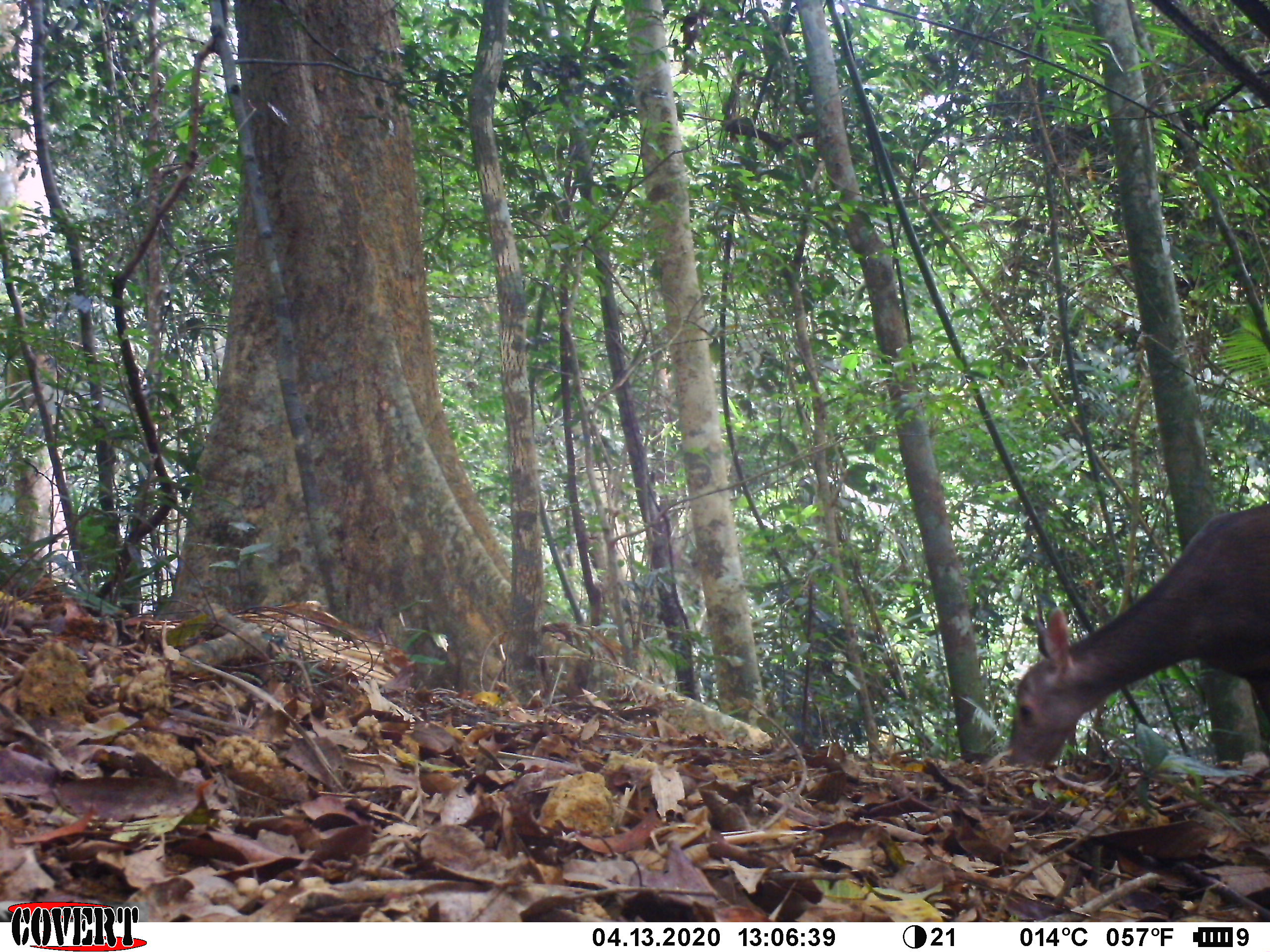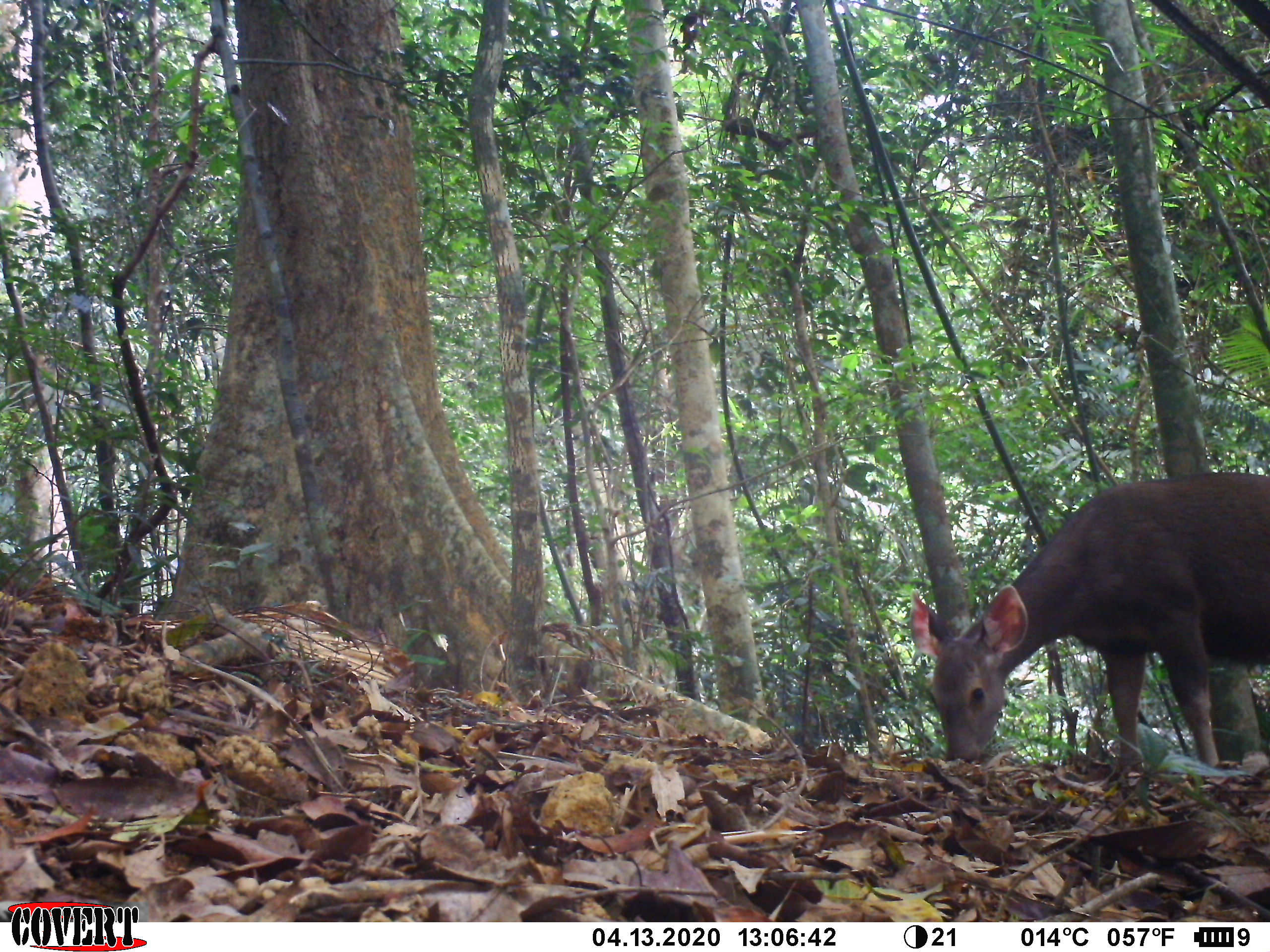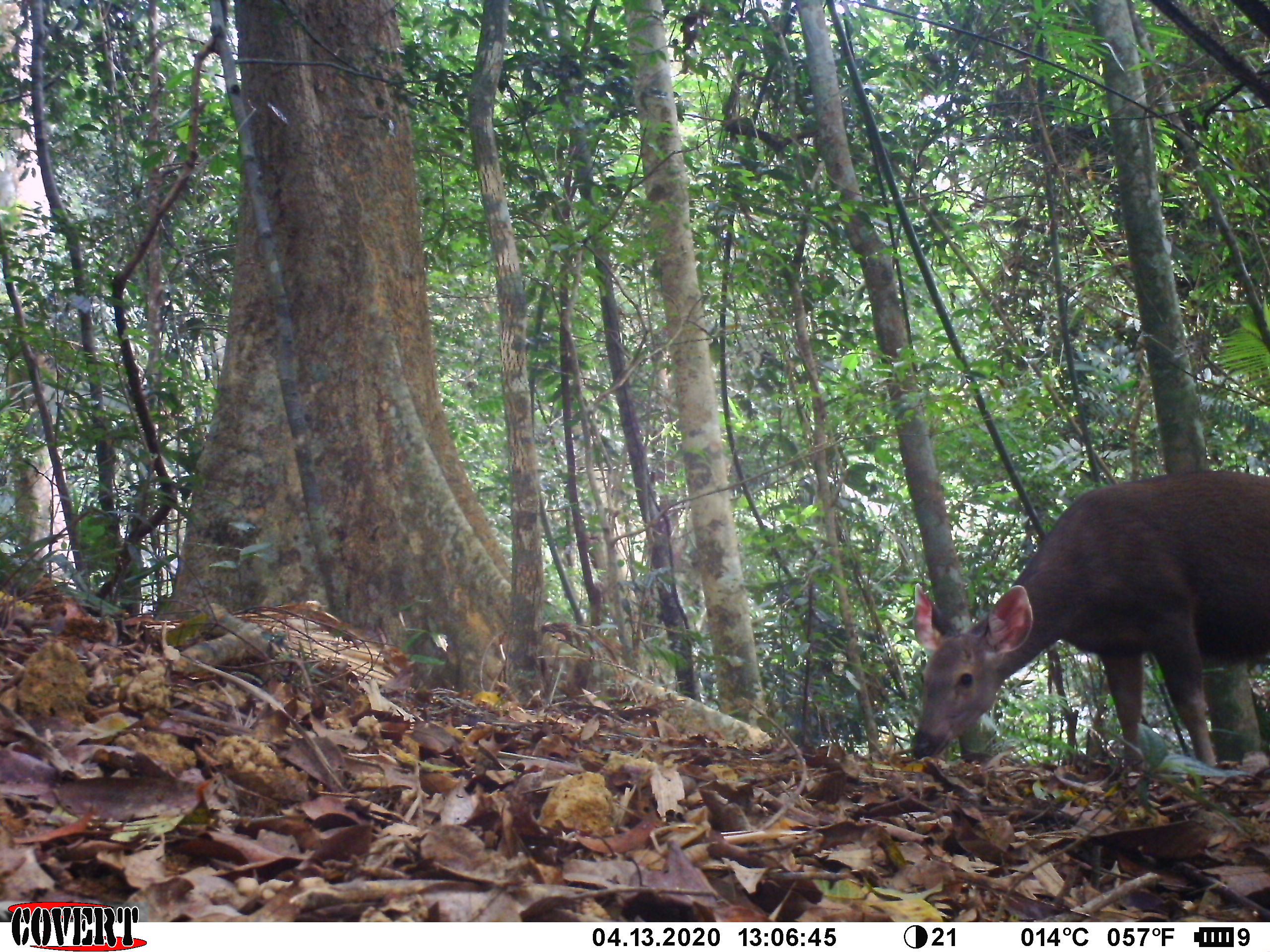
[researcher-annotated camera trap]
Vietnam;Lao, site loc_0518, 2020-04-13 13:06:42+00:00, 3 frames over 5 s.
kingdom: Animalia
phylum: Chordata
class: Mammalia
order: Artiodactyla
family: Cervidae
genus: Rusa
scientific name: Rusa unicolor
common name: sambar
Sambar (Rusa unicolor). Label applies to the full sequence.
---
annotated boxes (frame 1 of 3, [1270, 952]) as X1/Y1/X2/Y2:
sambar: 1006/500/1270/770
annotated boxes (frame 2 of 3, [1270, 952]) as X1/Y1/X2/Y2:
sambar: 908/471/1270/776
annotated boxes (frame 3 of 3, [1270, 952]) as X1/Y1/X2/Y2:
sambar: 908/471/1270/776